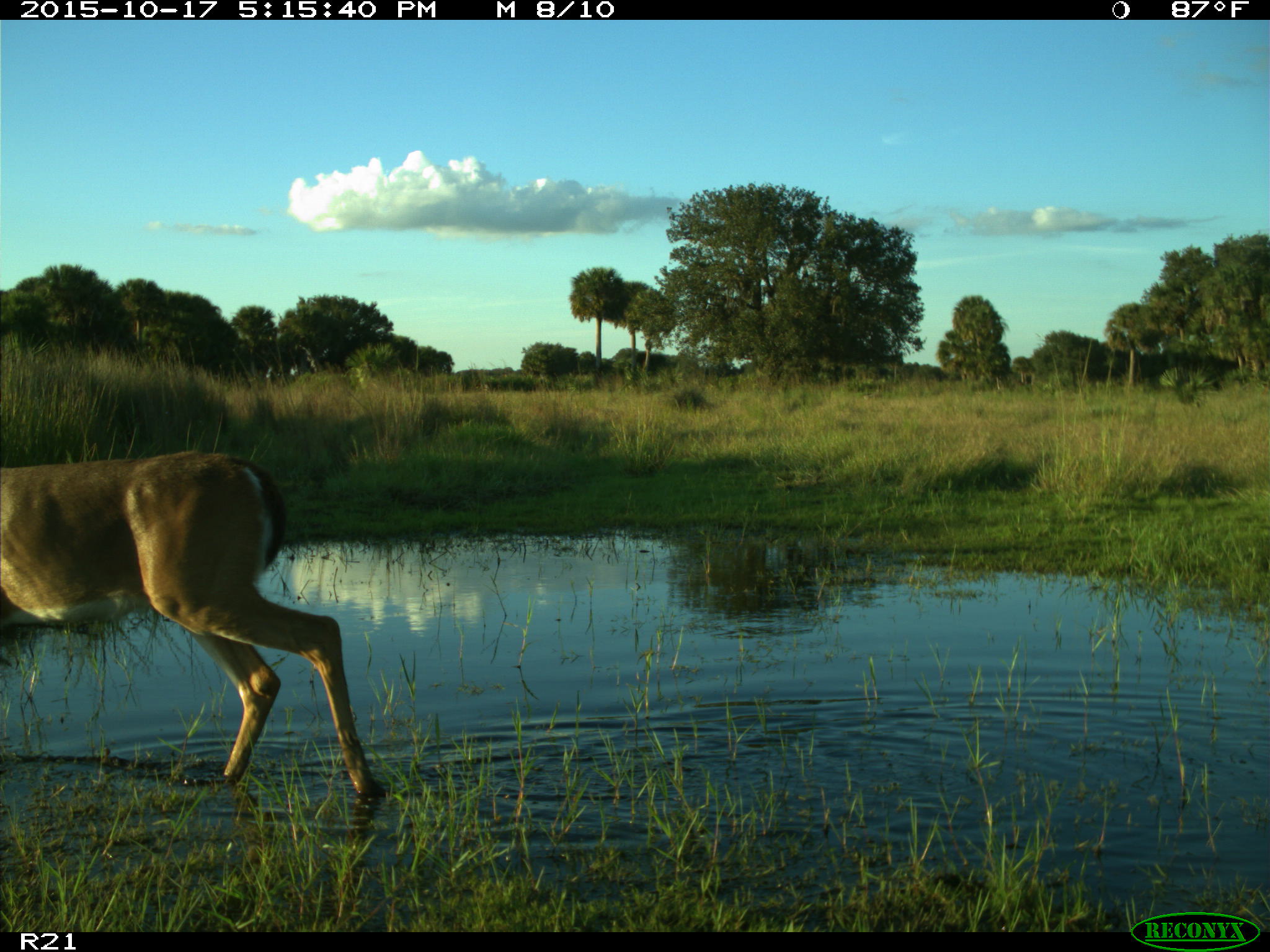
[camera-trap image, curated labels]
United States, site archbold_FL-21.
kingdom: Animalia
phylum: Chordata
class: Mammalia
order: Artiodactyla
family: Cervidae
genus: Odocoileus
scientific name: Odocoileus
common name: deer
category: unidentified deer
Unidentified deer (deer) (Odocoileus).